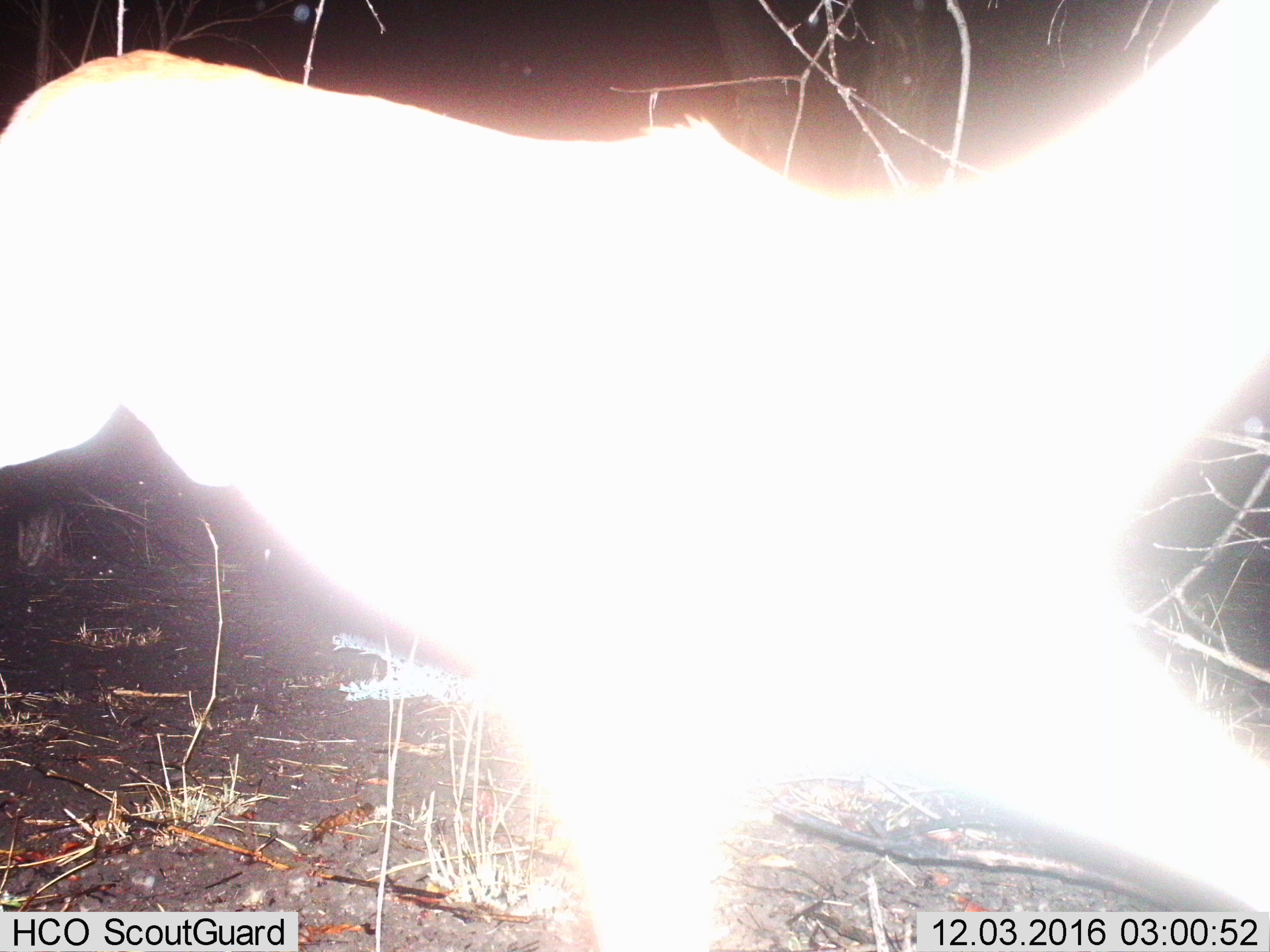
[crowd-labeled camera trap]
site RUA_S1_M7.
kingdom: Animalia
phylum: Chordata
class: Mammalia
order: Artiodactyla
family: Bovidae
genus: Aepyceros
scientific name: Aepyceros melampus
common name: impala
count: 1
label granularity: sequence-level